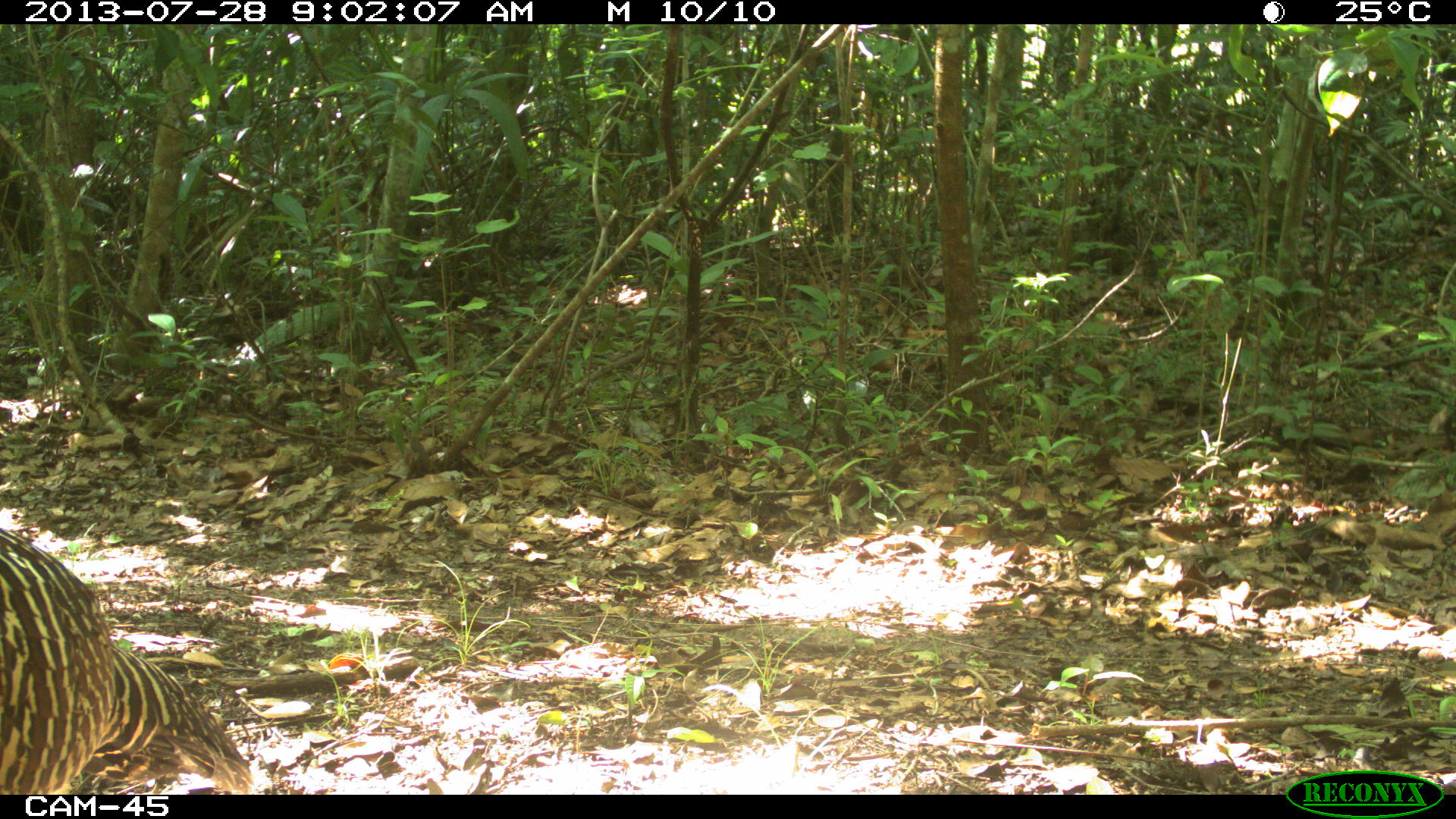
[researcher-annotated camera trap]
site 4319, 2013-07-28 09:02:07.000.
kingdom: Animalia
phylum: Chordata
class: Aves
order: Galliformes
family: Cracidae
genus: Crax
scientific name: Crax rubra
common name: great curassow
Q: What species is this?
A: Crax rubra (great curassow).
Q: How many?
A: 1.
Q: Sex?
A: Female.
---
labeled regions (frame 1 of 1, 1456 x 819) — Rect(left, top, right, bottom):
crax rubra: Rect(1, 528, 253, 795)